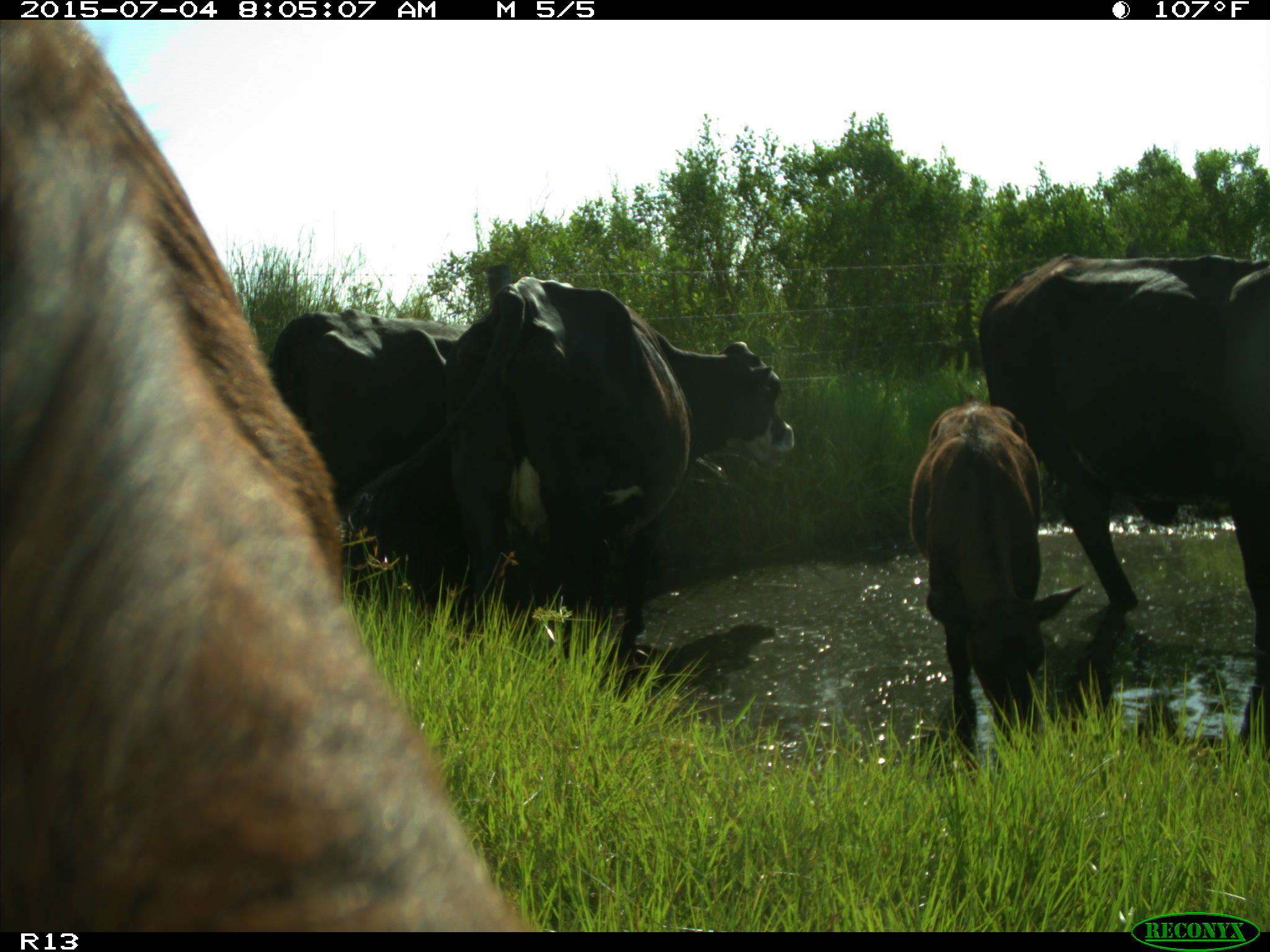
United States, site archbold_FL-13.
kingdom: Animalia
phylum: Chordata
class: Mammalia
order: Artiodactyla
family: Bovidae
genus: Bos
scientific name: Bos taurus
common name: domestic cow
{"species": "Bos taurus (domestic cow)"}